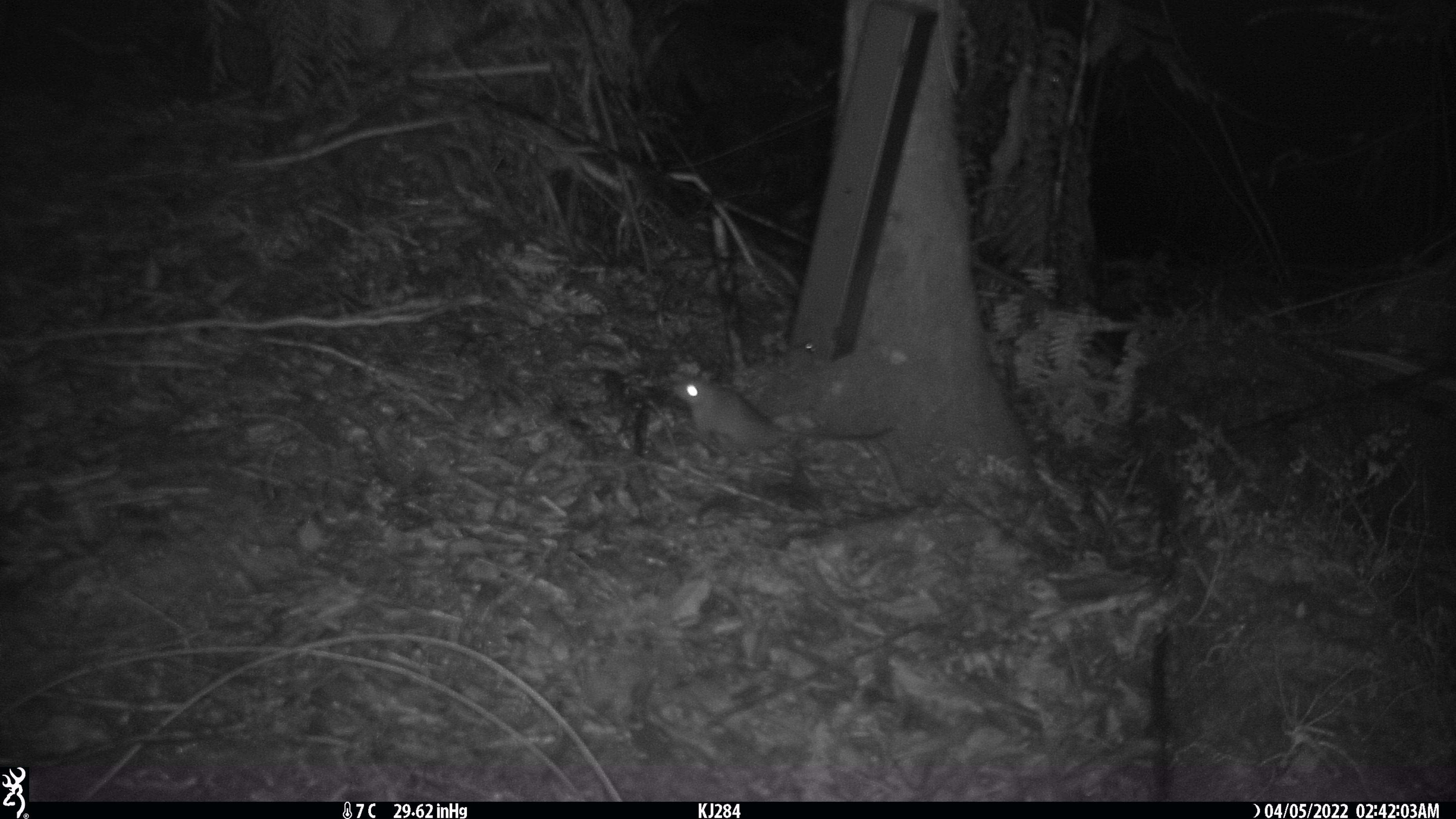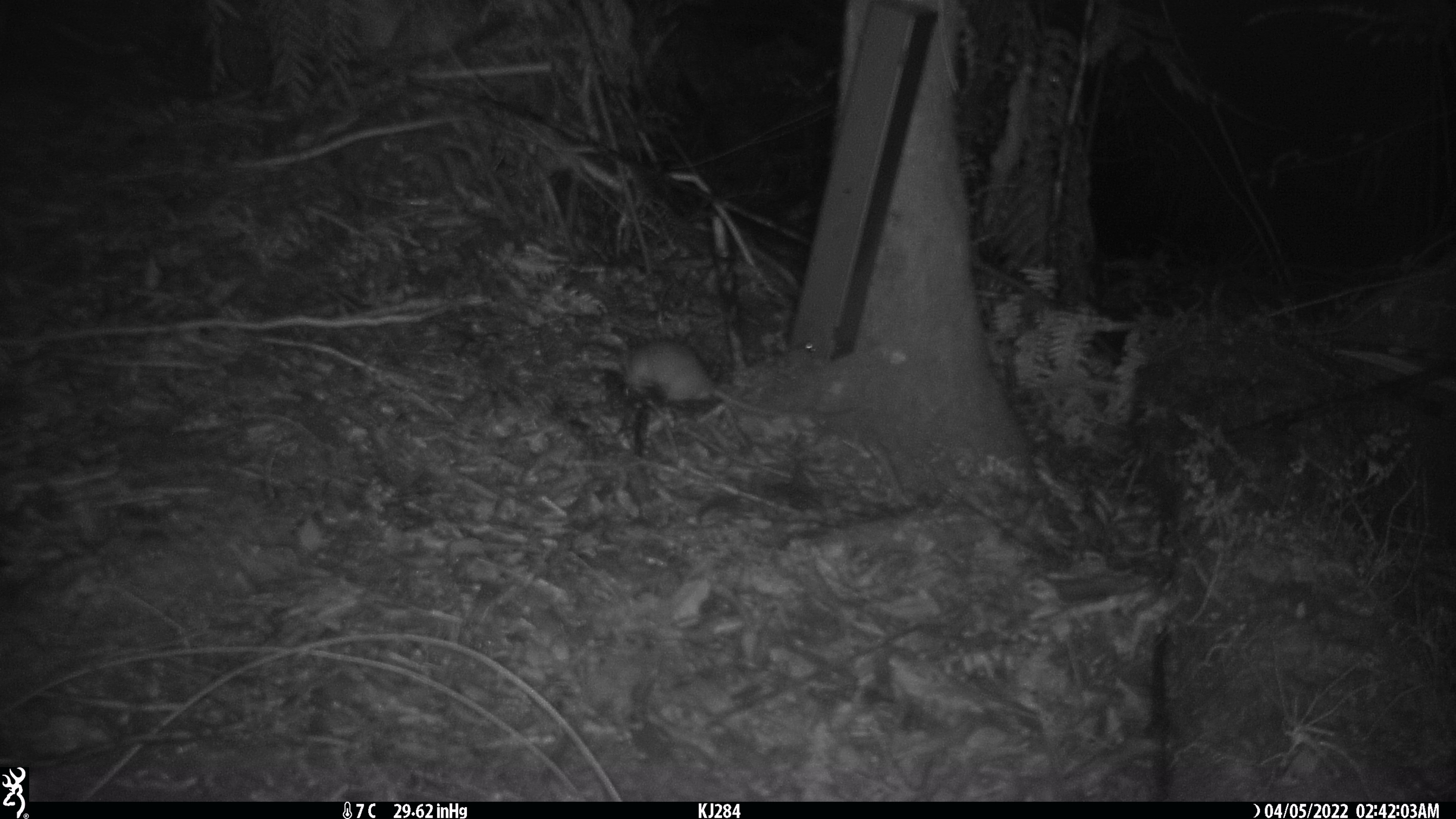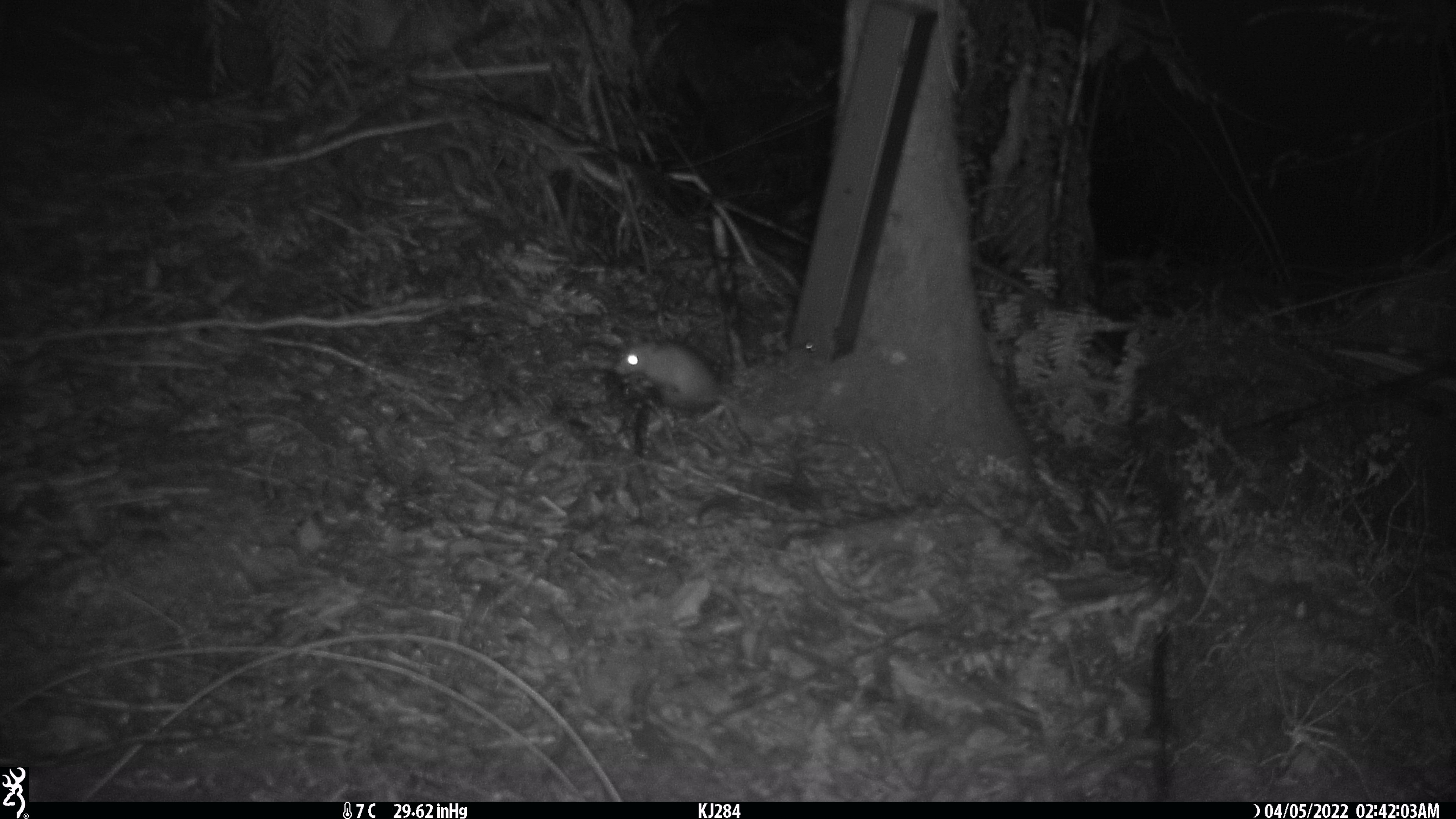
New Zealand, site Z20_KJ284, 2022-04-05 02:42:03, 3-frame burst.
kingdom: Animalia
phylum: Chordata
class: Mammalia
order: Rodentia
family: Muridae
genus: Rattus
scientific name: Rattus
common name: rat